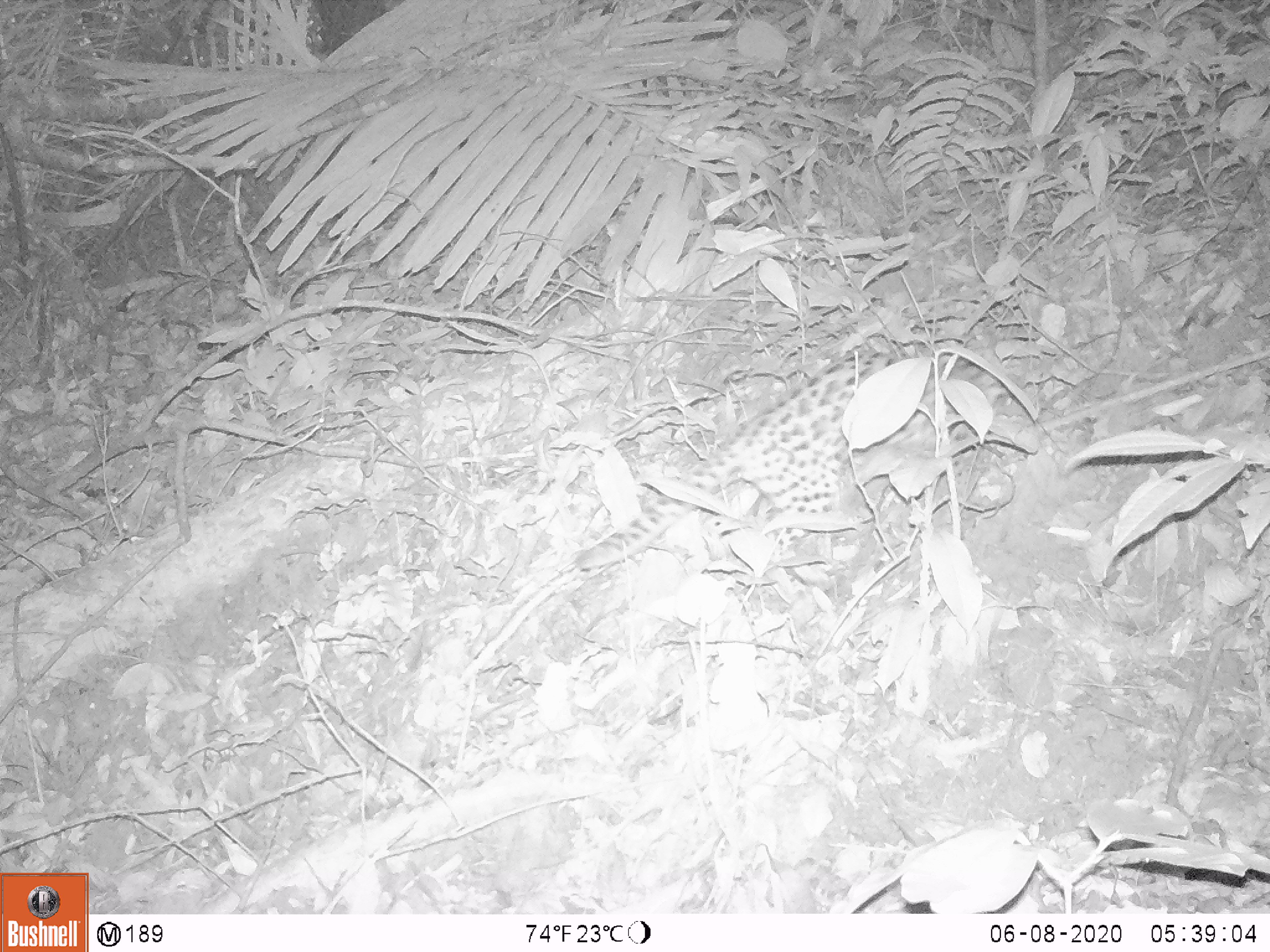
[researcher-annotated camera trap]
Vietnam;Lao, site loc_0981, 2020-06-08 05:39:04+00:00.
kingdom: Animalia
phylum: Chordata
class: Mammalia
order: Carnivora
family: Felidae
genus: Prionailurus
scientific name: Prionailurus bengalensis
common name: leopard cat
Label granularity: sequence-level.